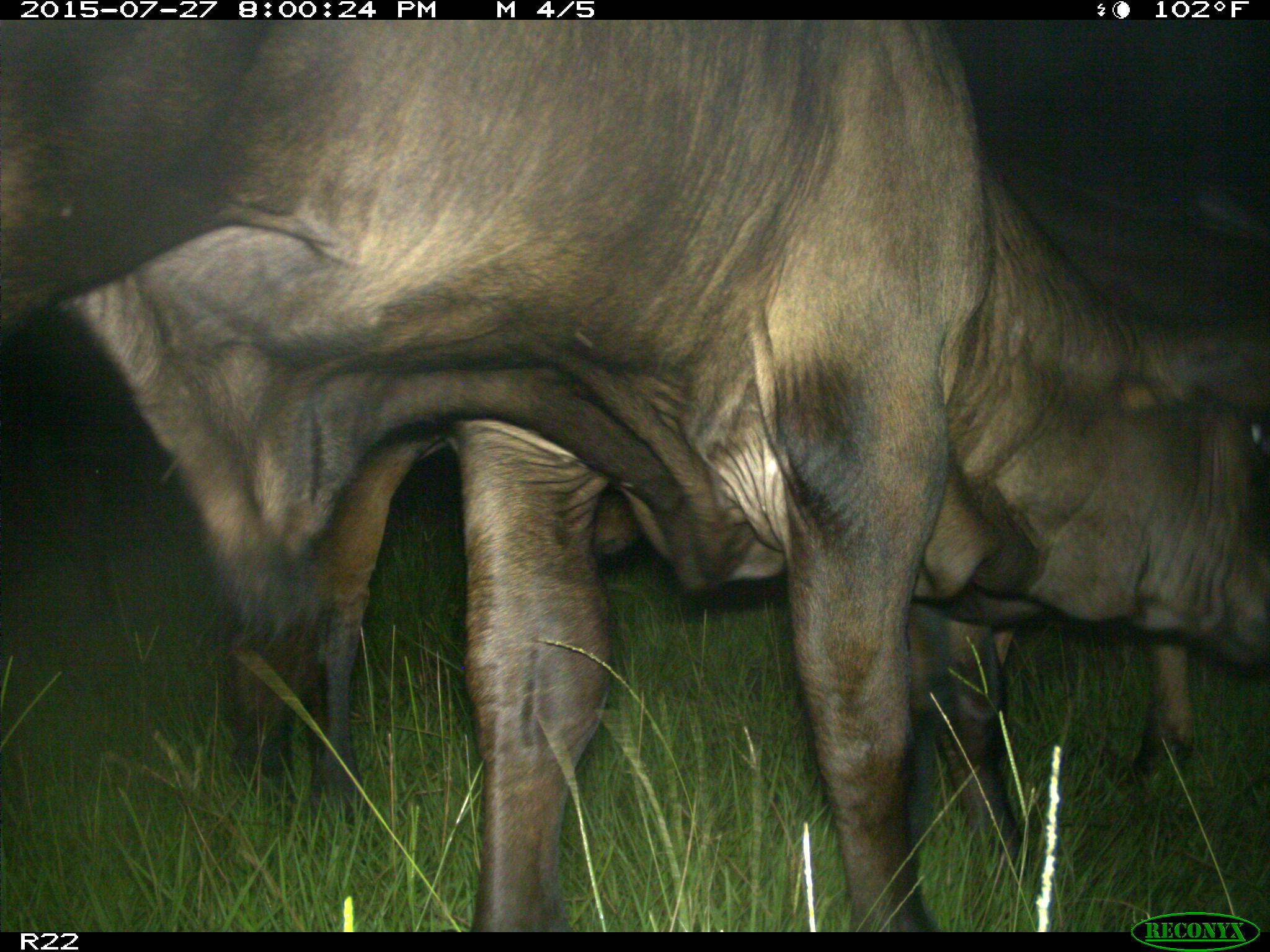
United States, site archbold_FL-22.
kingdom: Animalia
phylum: Chordata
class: Mammalia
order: Artiodactyla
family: Bovidae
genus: Bos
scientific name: Bos taurus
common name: domestic cow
Bos taurus (domestic cow).